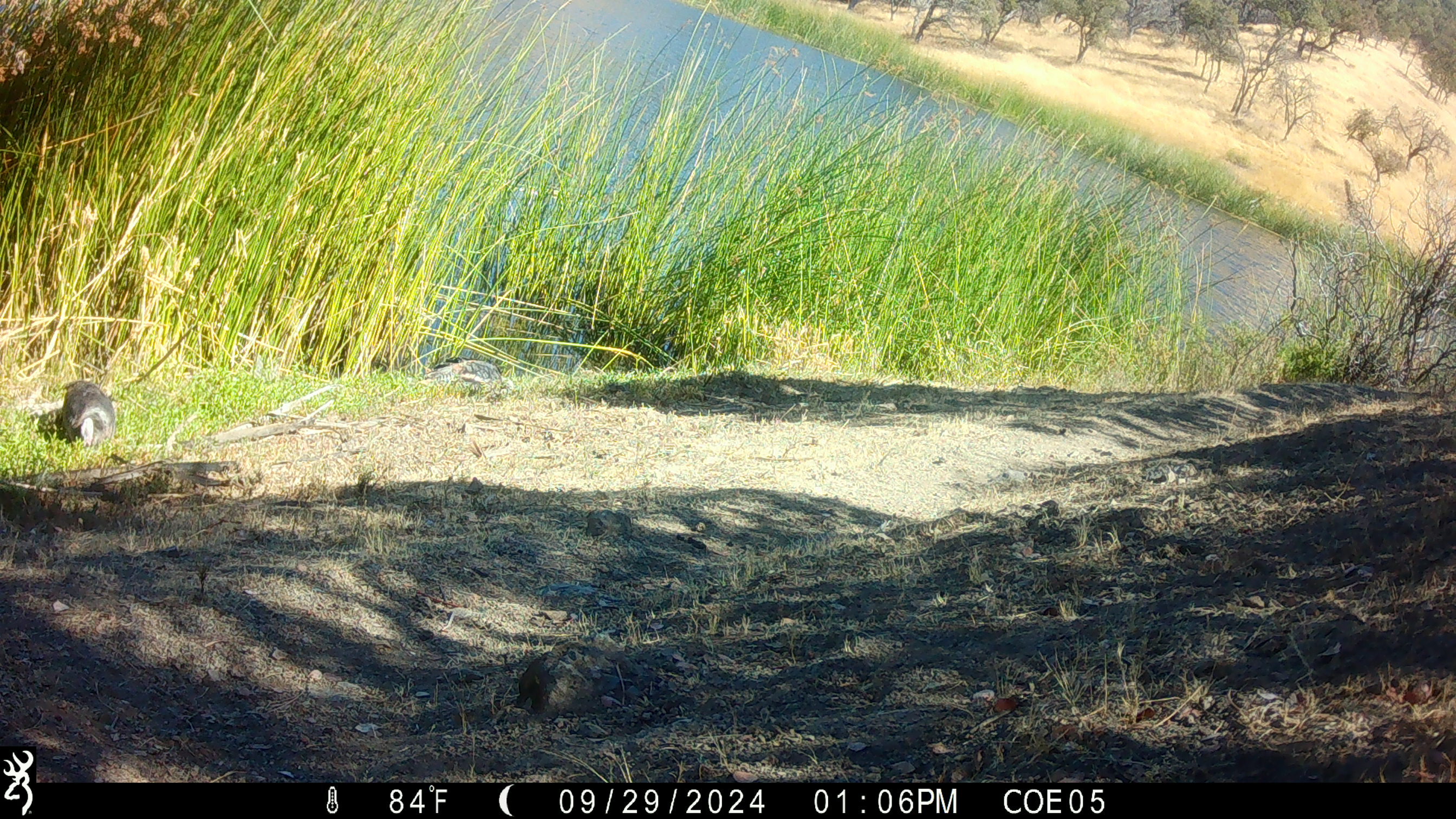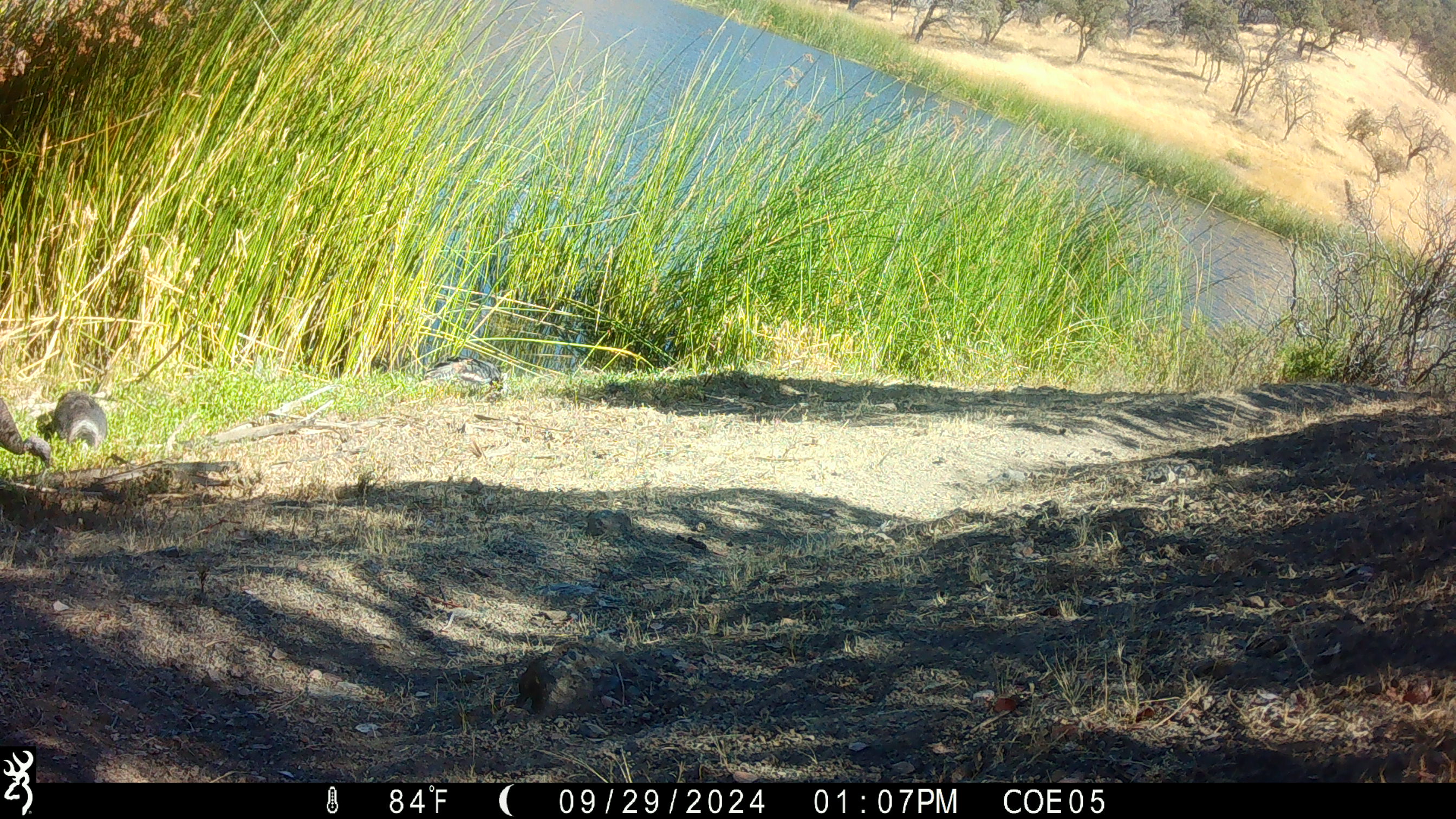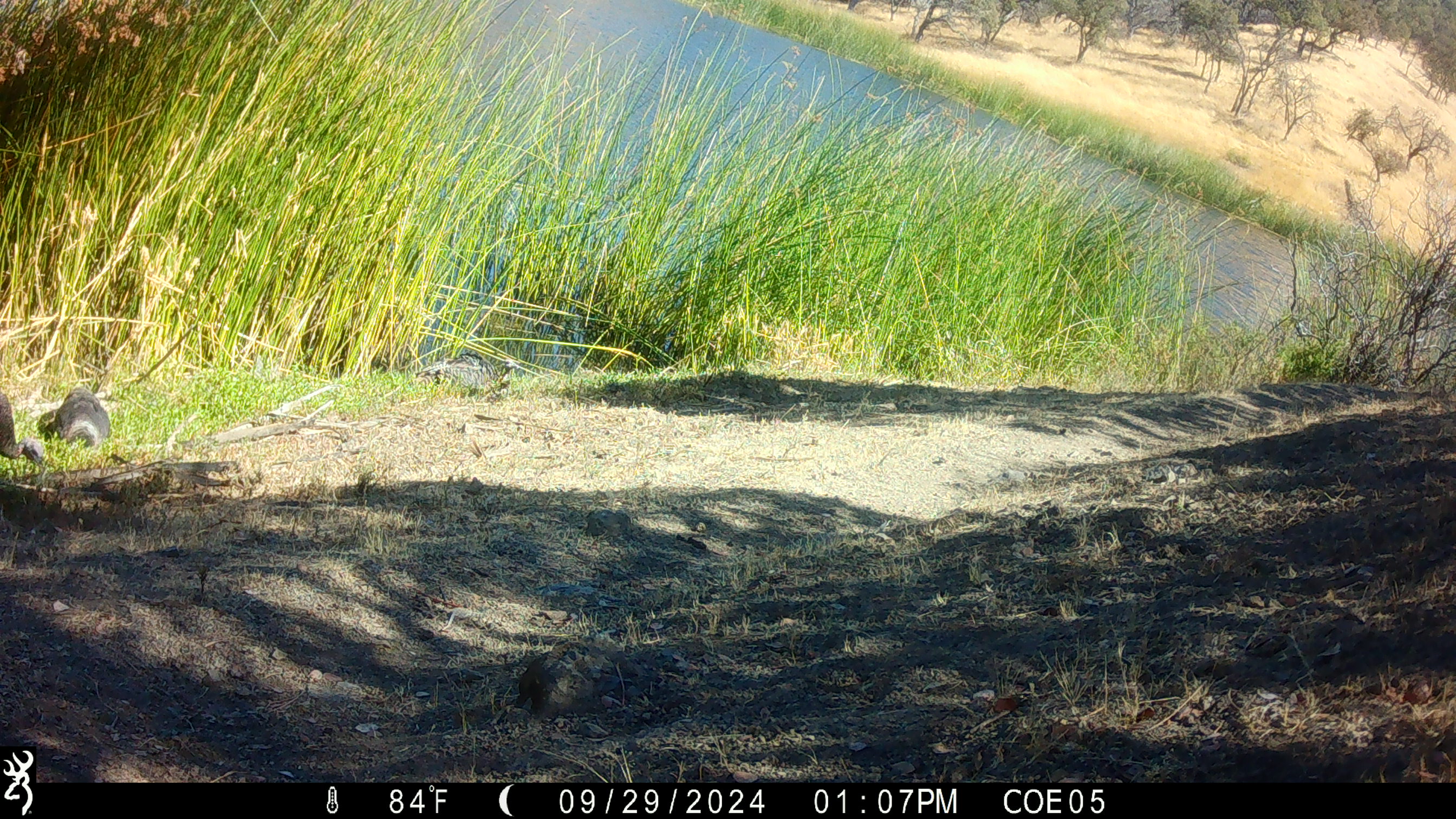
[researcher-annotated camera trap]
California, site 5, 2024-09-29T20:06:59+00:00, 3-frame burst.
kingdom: Animalia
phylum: Chordata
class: Aves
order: Galliformes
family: Phasianidae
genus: Meleagris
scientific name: Meleagris gallopavo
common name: turkey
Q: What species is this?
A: Turkey (Meleagris gallopavo).